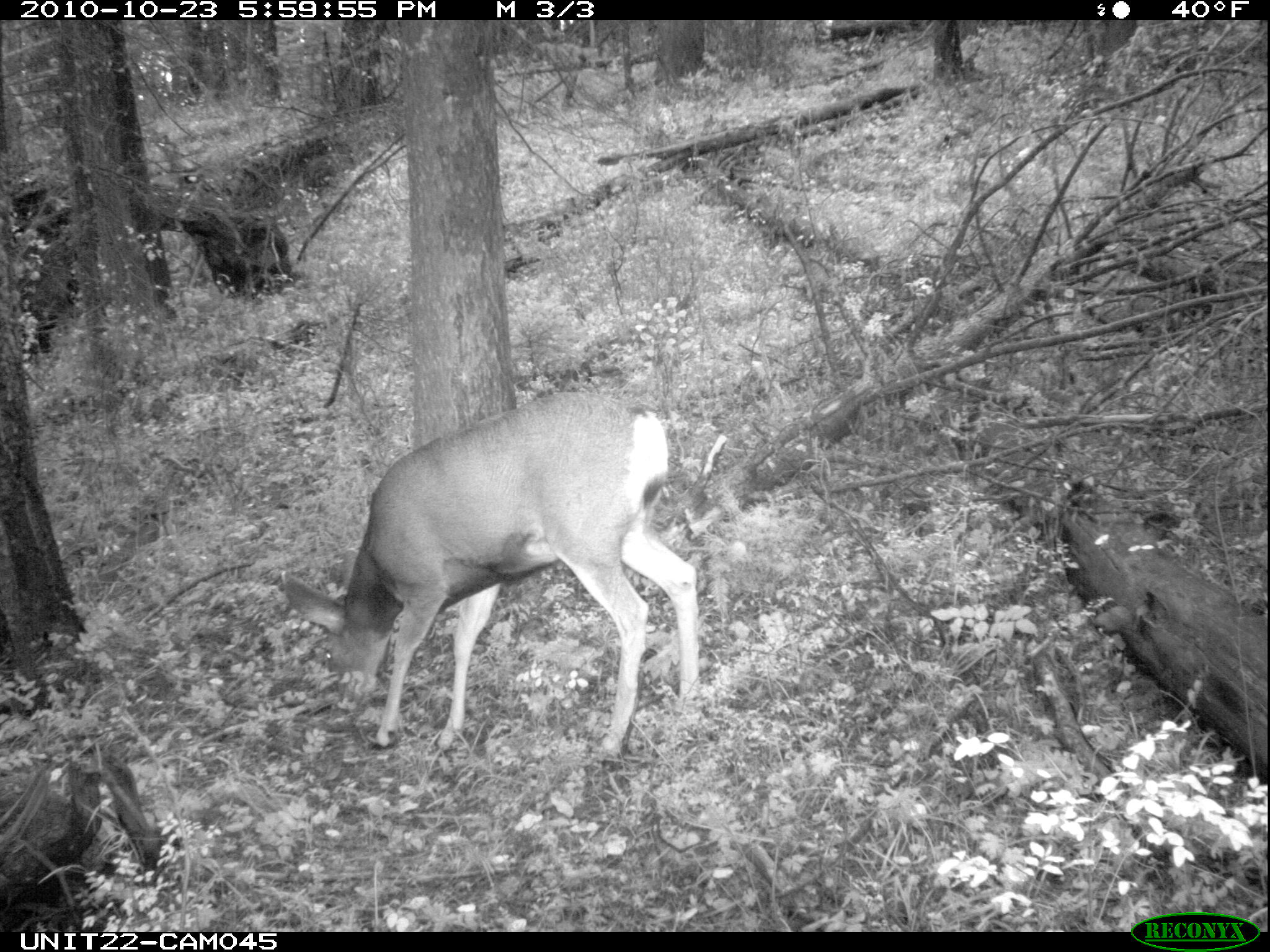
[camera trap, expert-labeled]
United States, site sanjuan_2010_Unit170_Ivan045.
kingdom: Animalia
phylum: Chordata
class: Mammalia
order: Artiodactyla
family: Cervidae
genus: Odocoileus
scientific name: Odocoileus hemionus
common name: mule deer